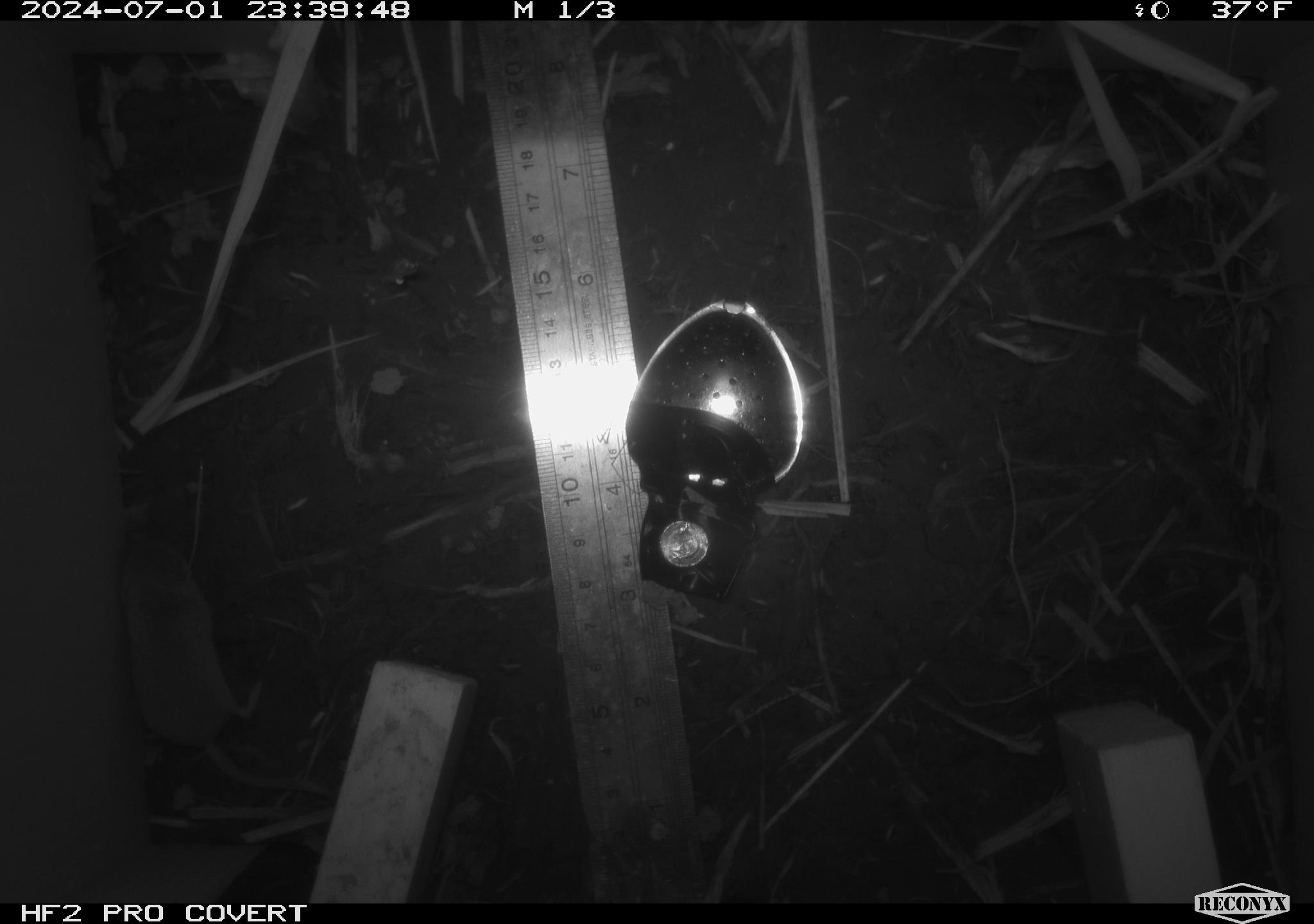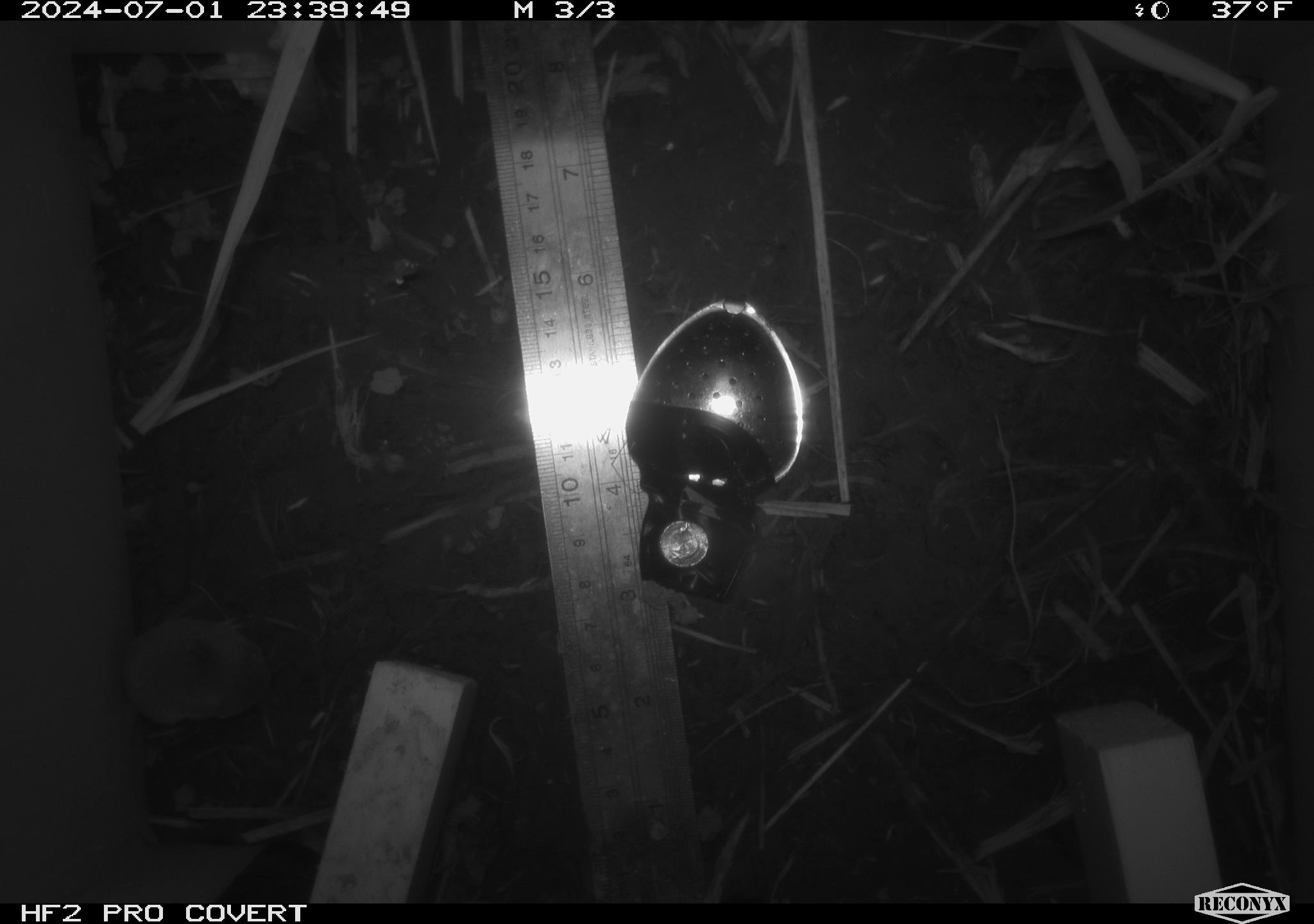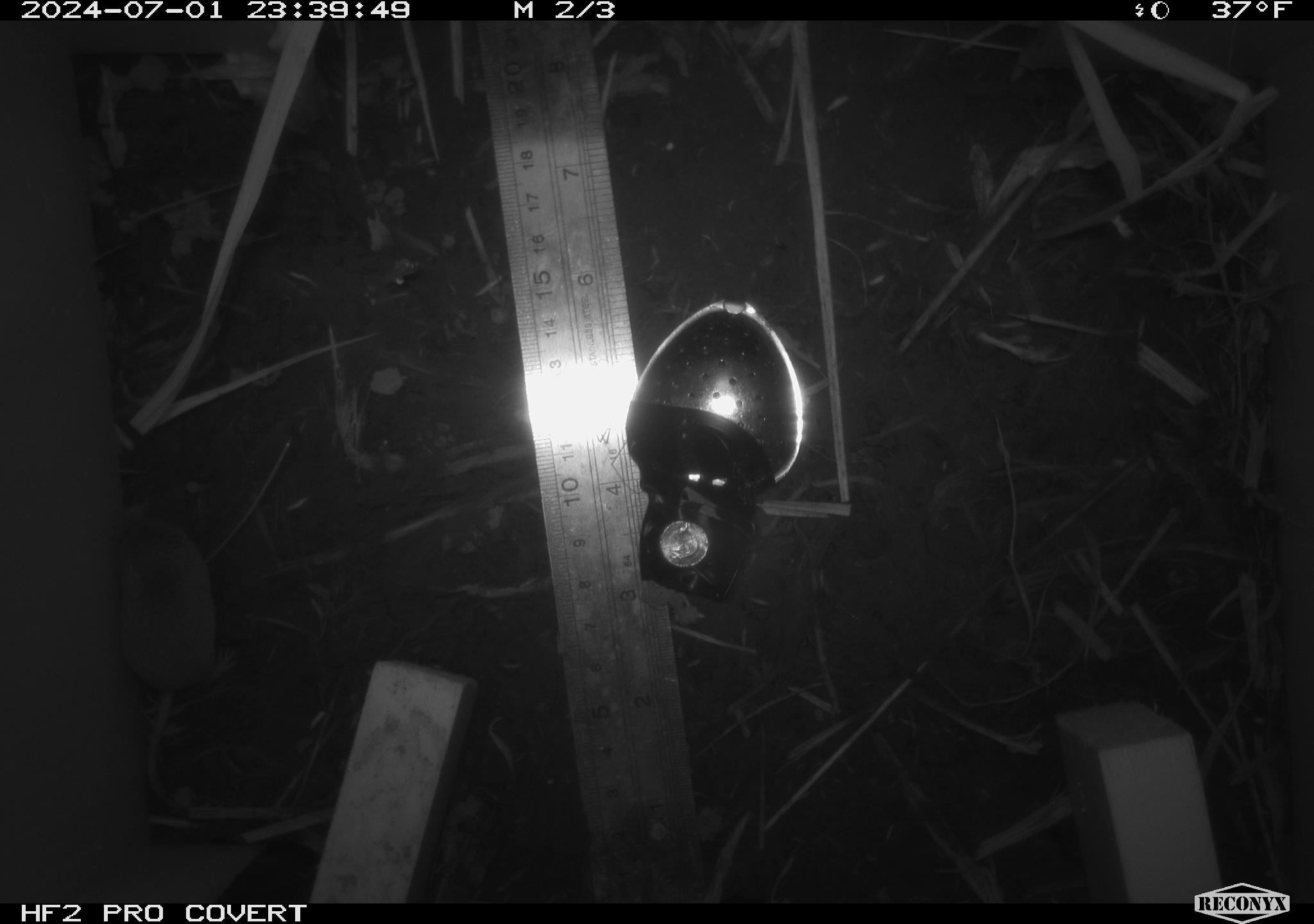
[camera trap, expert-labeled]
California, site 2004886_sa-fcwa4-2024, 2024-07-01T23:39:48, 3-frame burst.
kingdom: Animalia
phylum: Chordata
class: Mammalia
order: Eulipotyphla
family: Soricidae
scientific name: Soricidae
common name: shrews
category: soricidae family